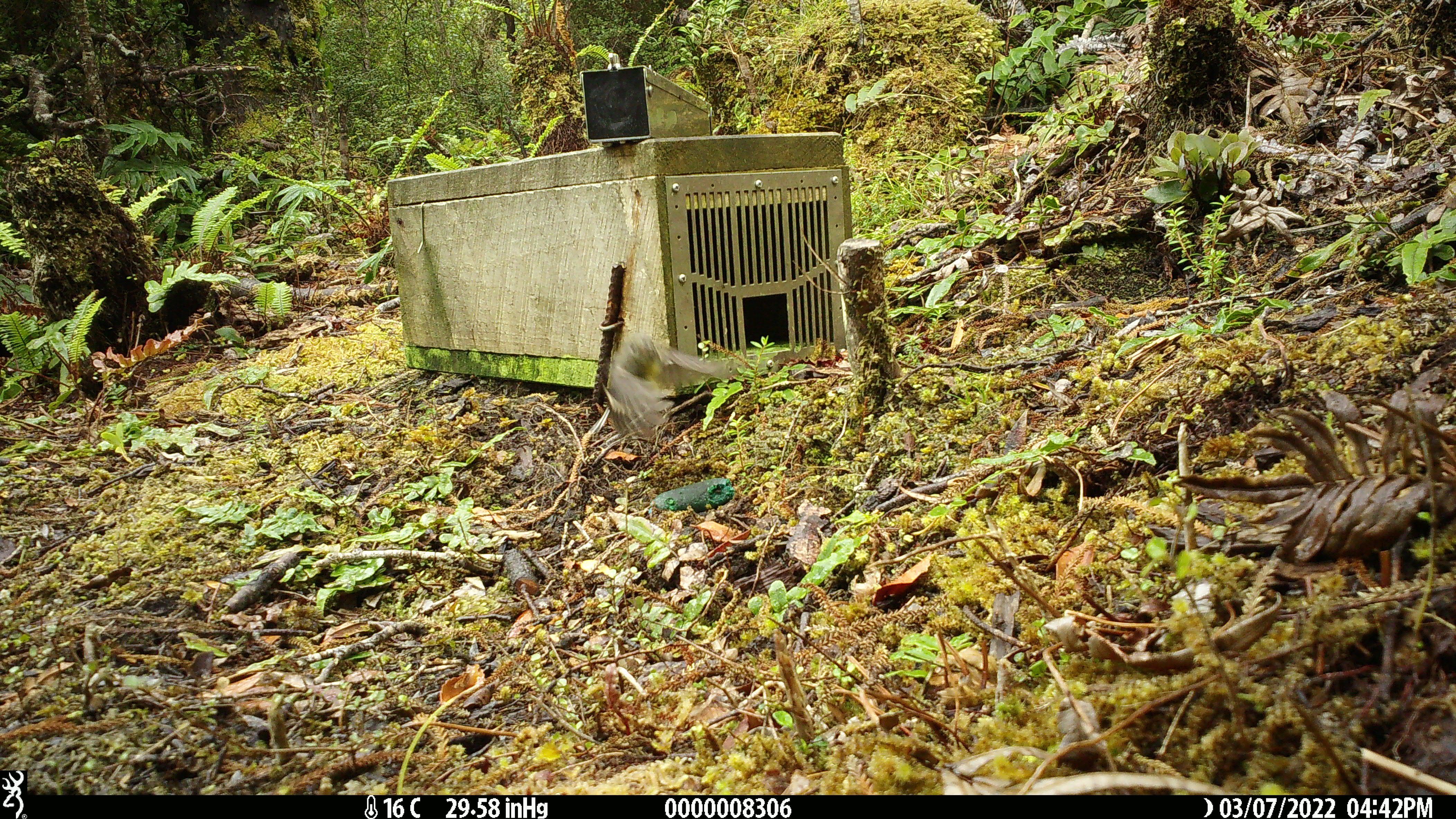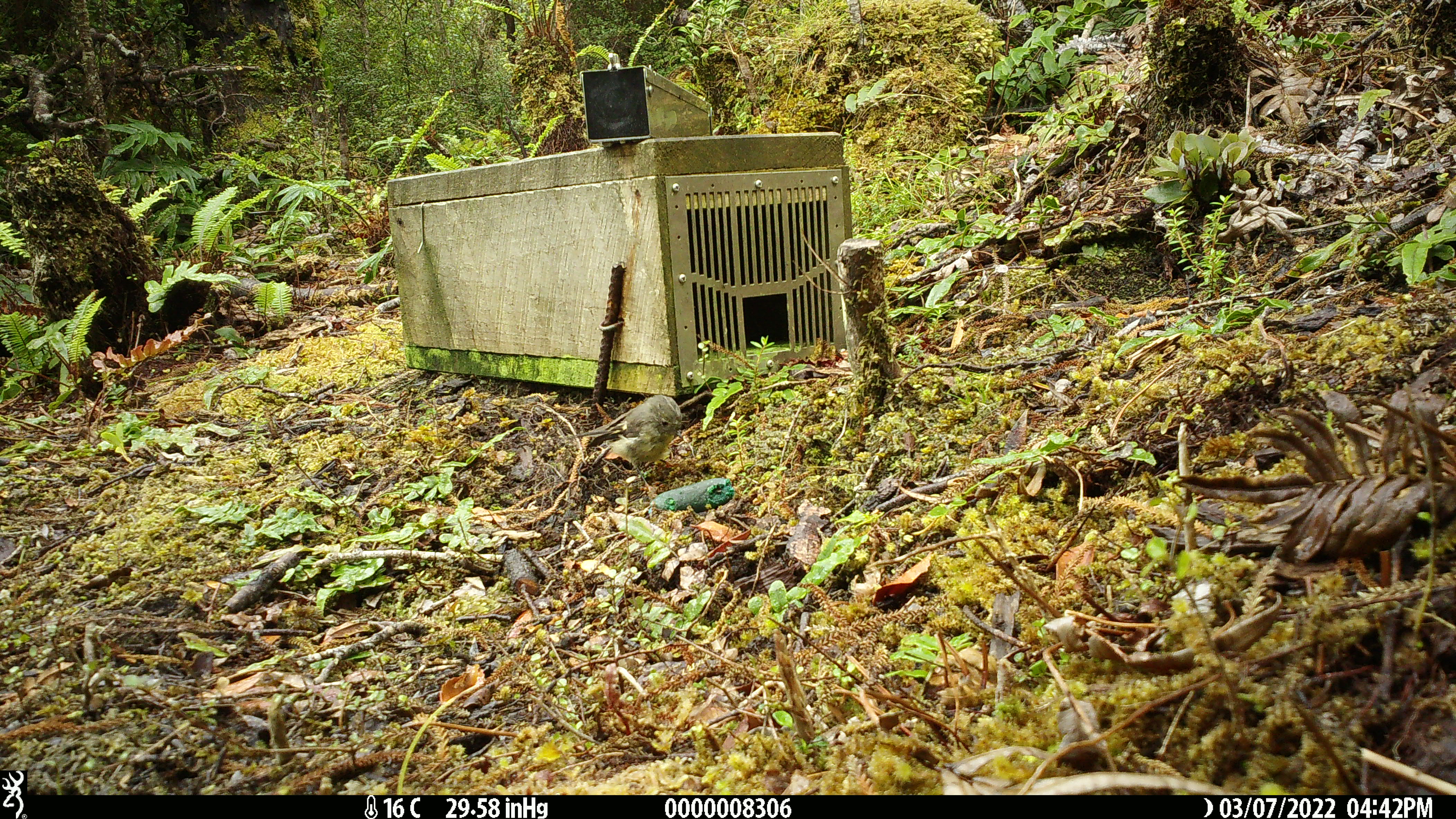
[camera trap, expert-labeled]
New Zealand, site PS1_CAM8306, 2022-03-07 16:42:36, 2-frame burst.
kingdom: Animalia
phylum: Chordata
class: Aves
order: Passeriformes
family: Petroicidae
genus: Petroica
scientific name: Petroica macrocephala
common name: tomtit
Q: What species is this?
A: Tomtit (Petroica macrocephala).